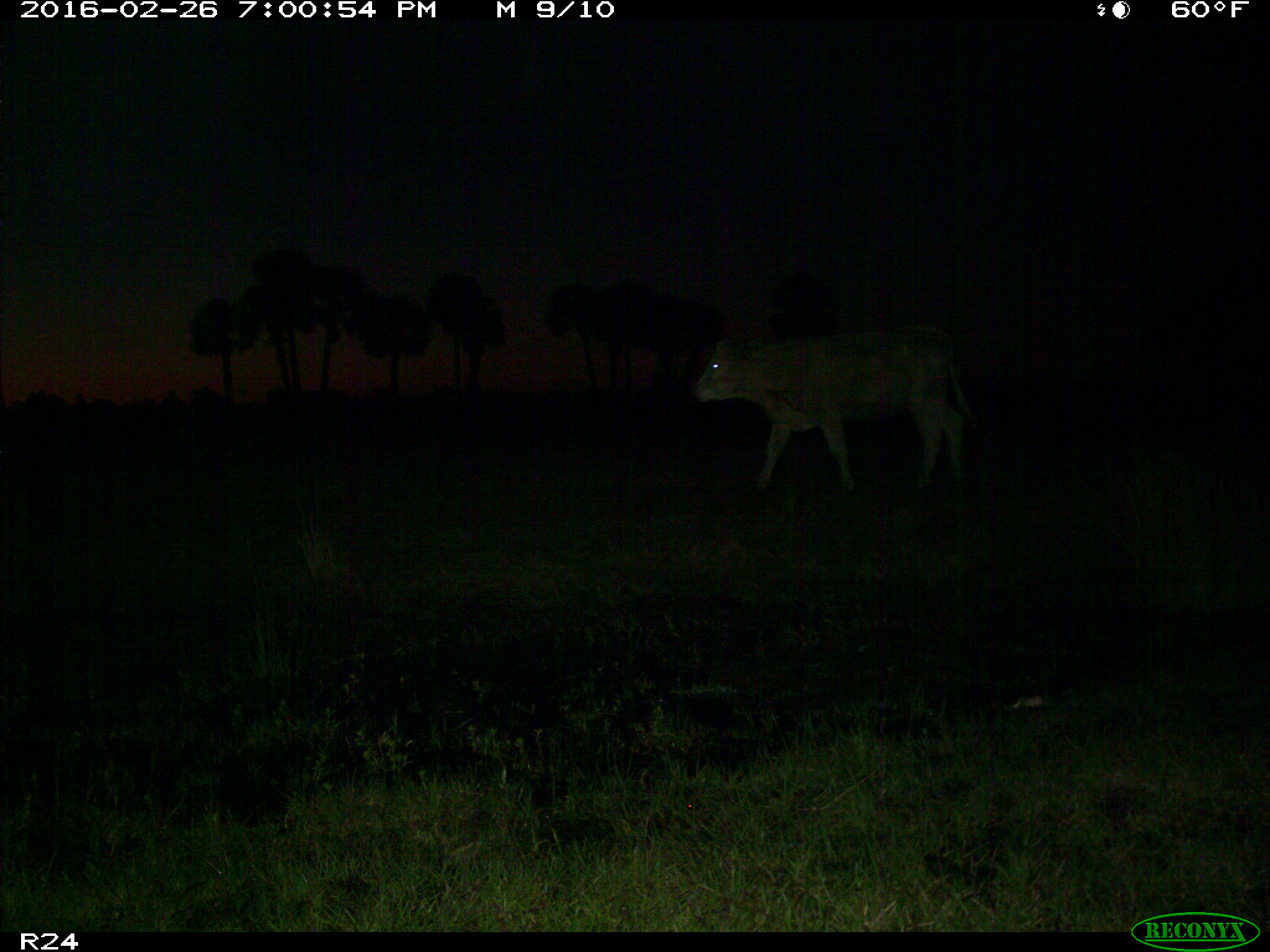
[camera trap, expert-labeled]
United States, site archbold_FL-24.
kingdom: Animalia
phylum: Chordata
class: Mammalia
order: Artiodactyla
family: Bovidae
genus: Bos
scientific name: Bos taurus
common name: domestic cow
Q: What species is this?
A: Bos taurus (domestic cow).